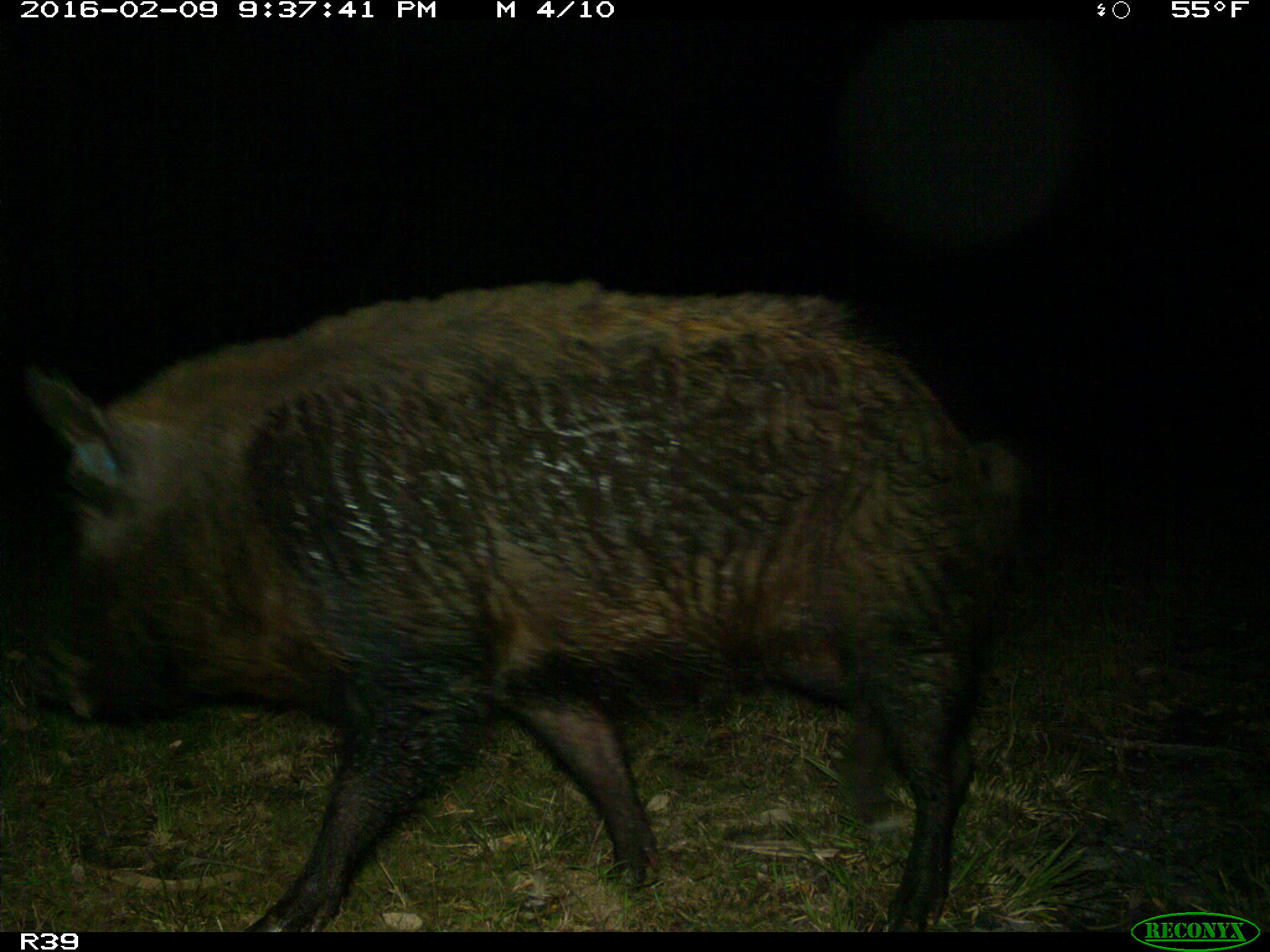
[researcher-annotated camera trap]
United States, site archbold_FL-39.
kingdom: Animalia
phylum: Chordata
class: Mammalia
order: Artiodactyla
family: Suidae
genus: Sus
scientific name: Sus scrofa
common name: wild boar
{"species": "Sus scrofa (wild boar)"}